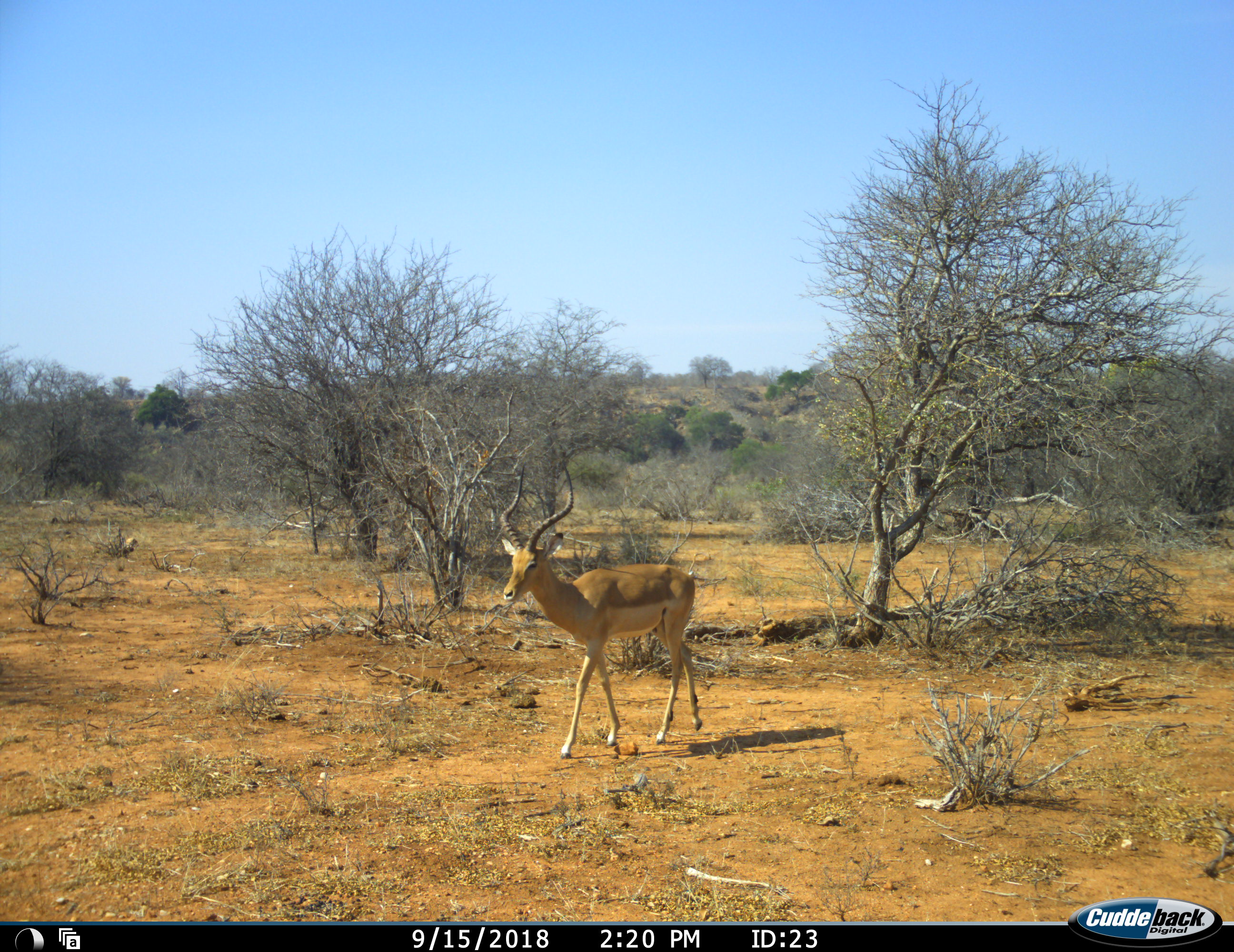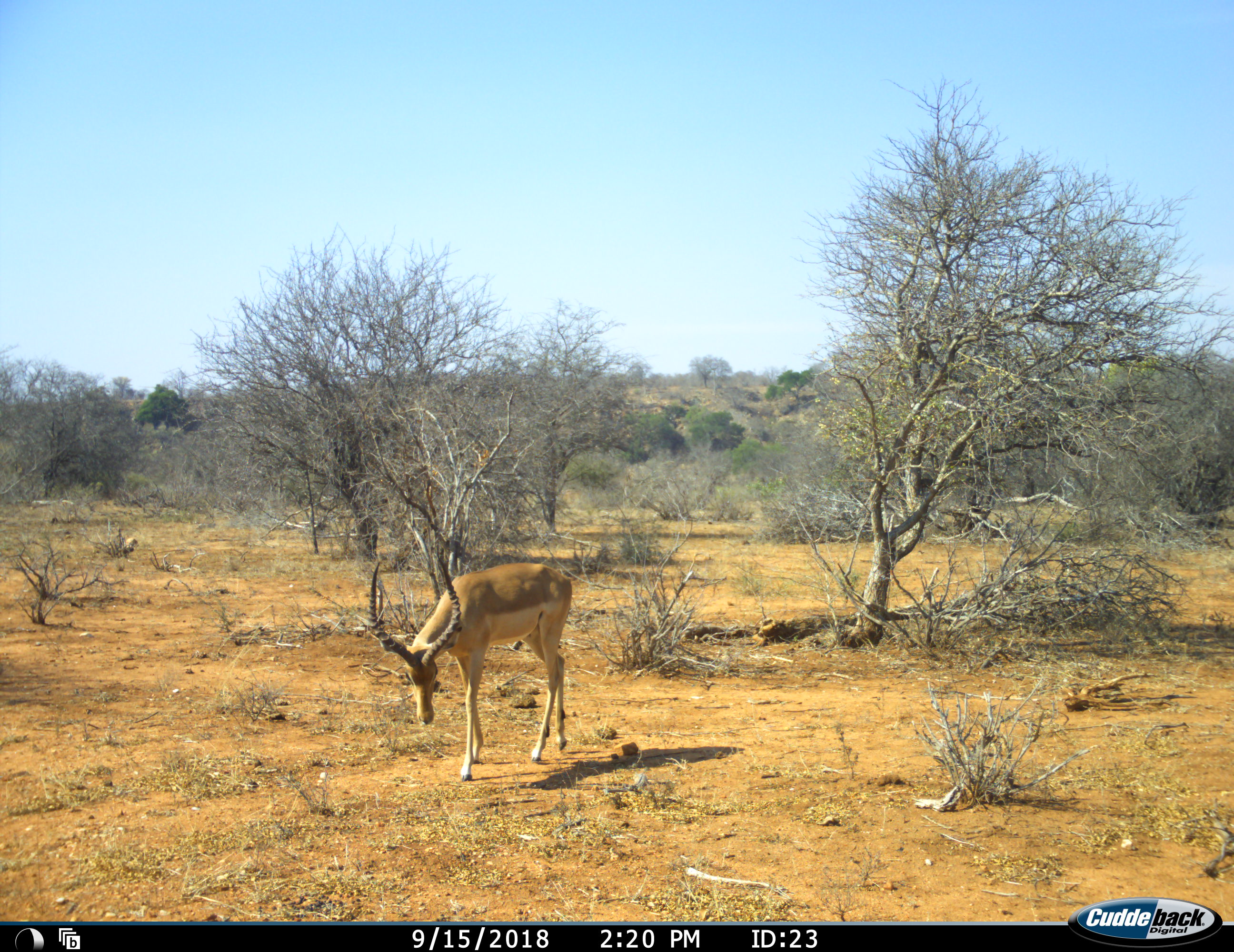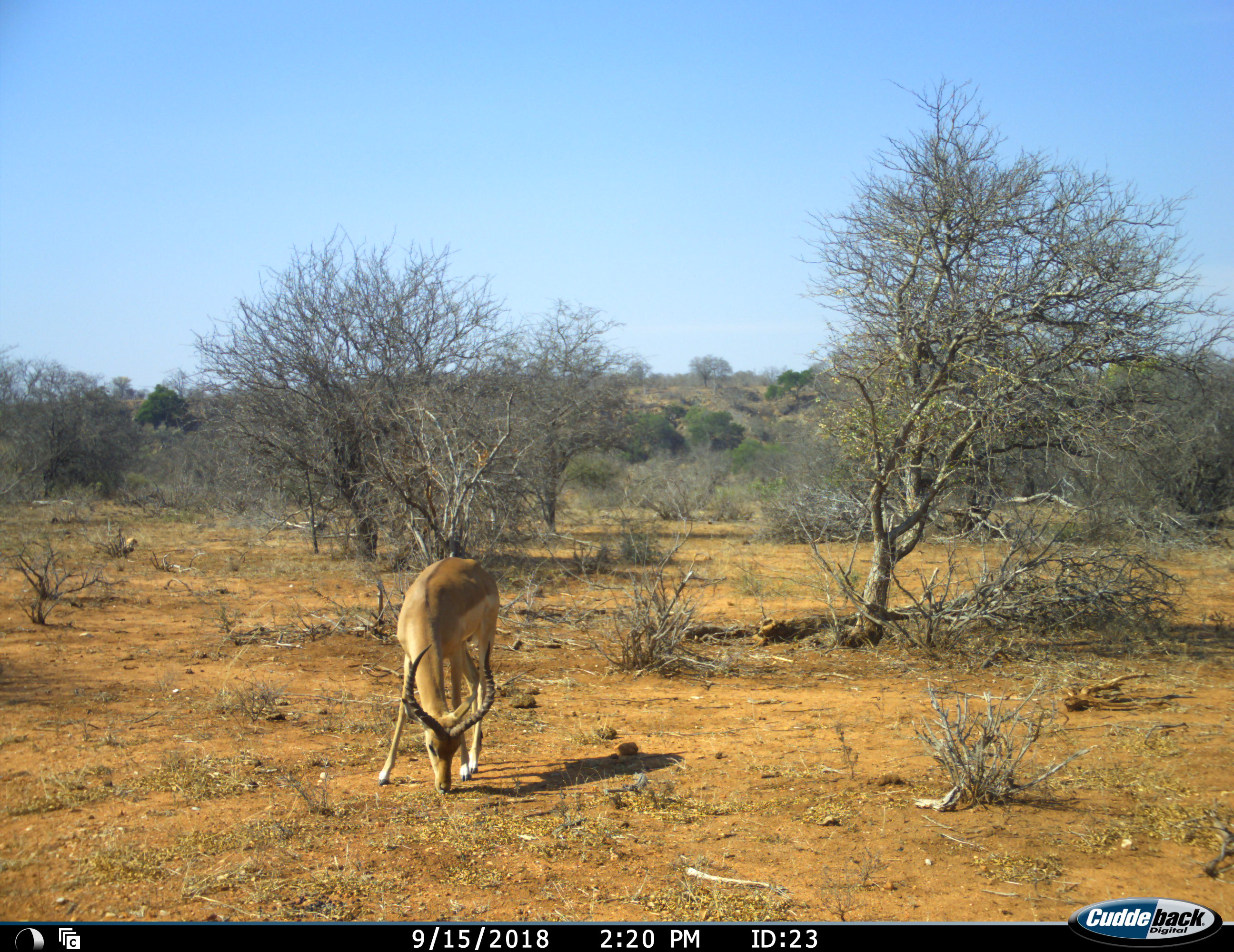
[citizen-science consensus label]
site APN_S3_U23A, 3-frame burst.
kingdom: Animalia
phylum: Chordata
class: Mammalia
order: Artiodactyla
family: Bovidae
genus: Aepyceros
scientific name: Aepyceros melampus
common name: impala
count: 1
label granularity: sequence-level